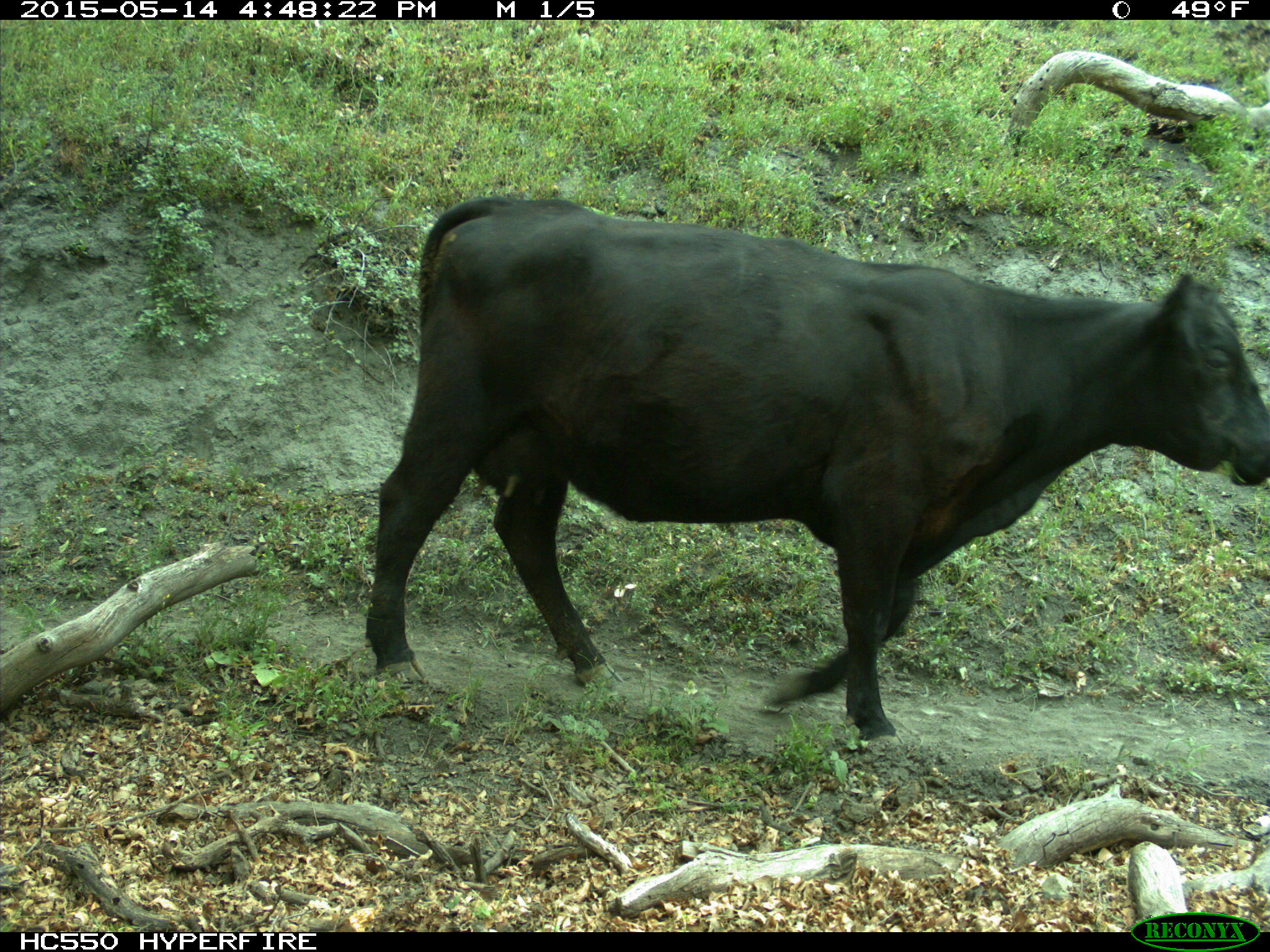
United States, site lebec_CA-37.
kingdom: Animalia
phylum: Chordata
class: Mammalia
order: Artiodactyla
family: Bovidae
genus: Bos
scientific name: Bos taurus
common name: domestic cow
Bos taurus (domestic cow).